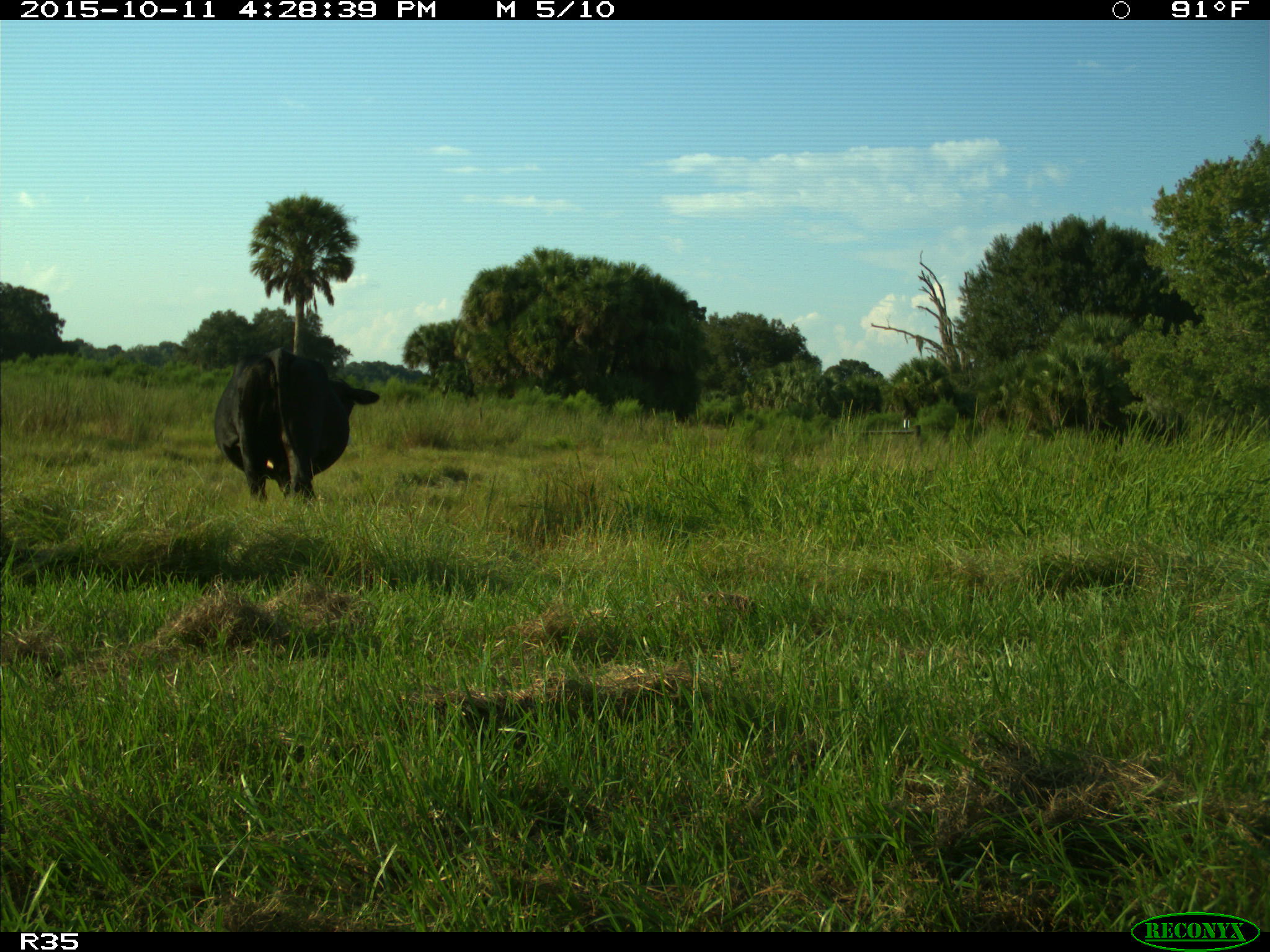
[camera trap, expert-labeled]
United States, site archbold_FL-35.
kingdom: Animalia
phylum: Chordata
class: Mammalia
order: Artiodactyla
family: Bovidae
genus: Bos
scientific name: Bos taurus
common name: domestic cow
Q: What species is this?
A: Bos taurus (domestic cow).